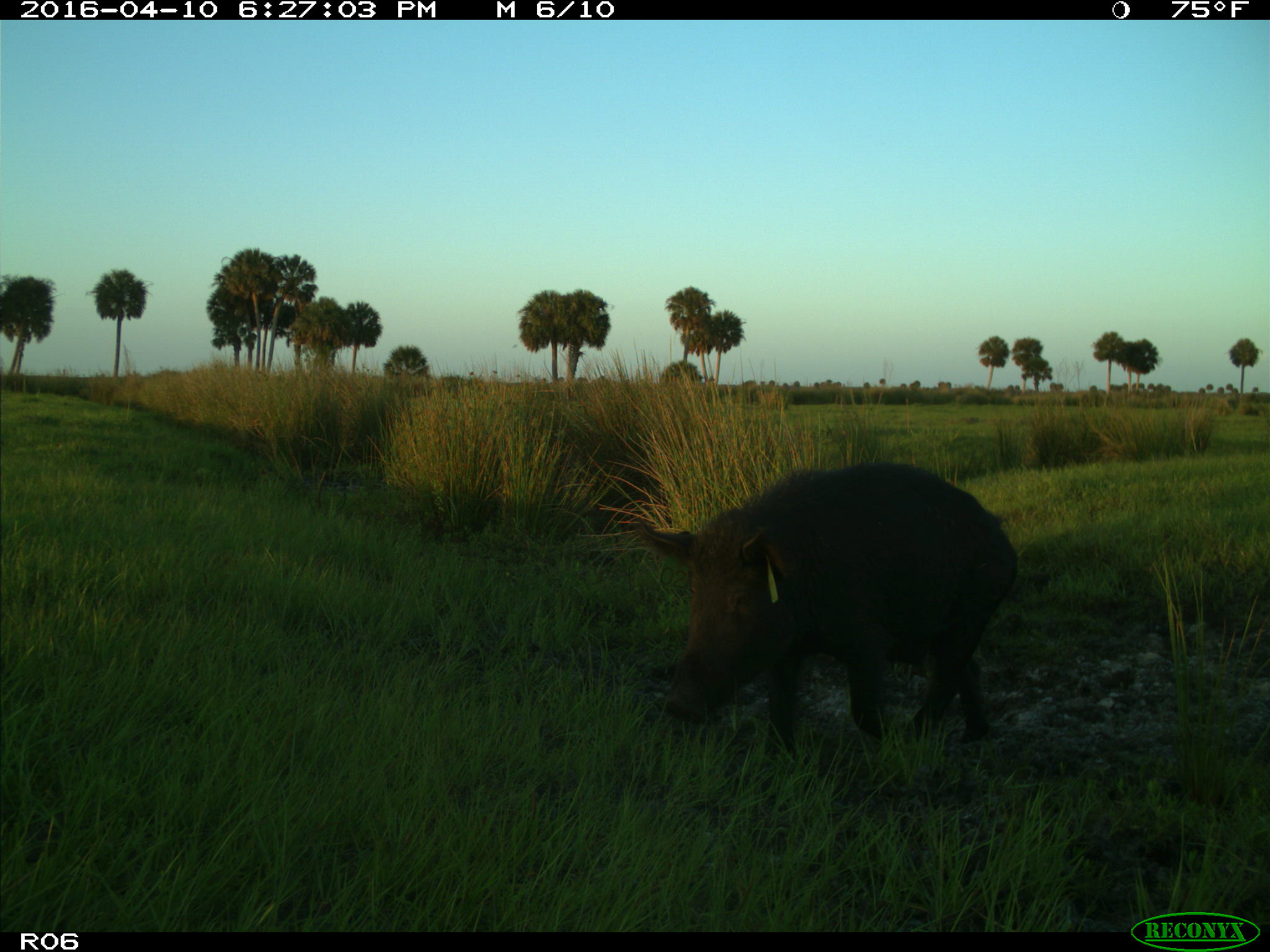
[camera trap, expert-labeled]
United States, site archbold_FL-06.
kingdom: Animalia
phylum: Chordata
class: Mammalia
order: Artiodactyla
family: Suidae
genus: Sus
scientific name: Sus scrofa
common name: wild boar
Sus scrofa (wild boar).